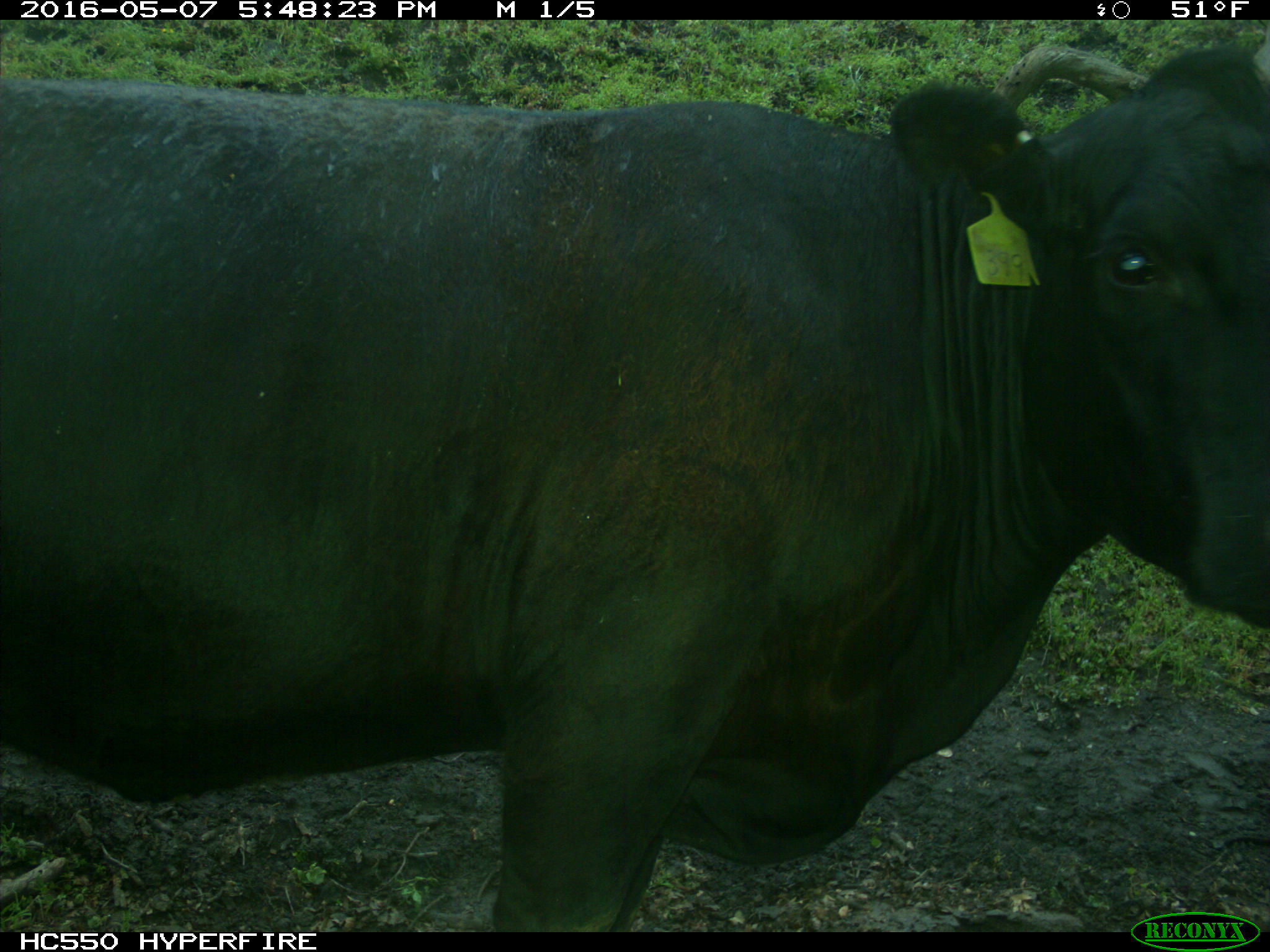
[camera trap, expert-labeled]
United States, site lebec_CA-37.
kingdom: Animalia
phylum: Chordata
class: Mammalia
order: Artiodactyla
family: Bovidae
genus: Bos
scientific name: Bos taurus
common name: domestic cow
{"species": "Bos taurus (domestic cow)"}